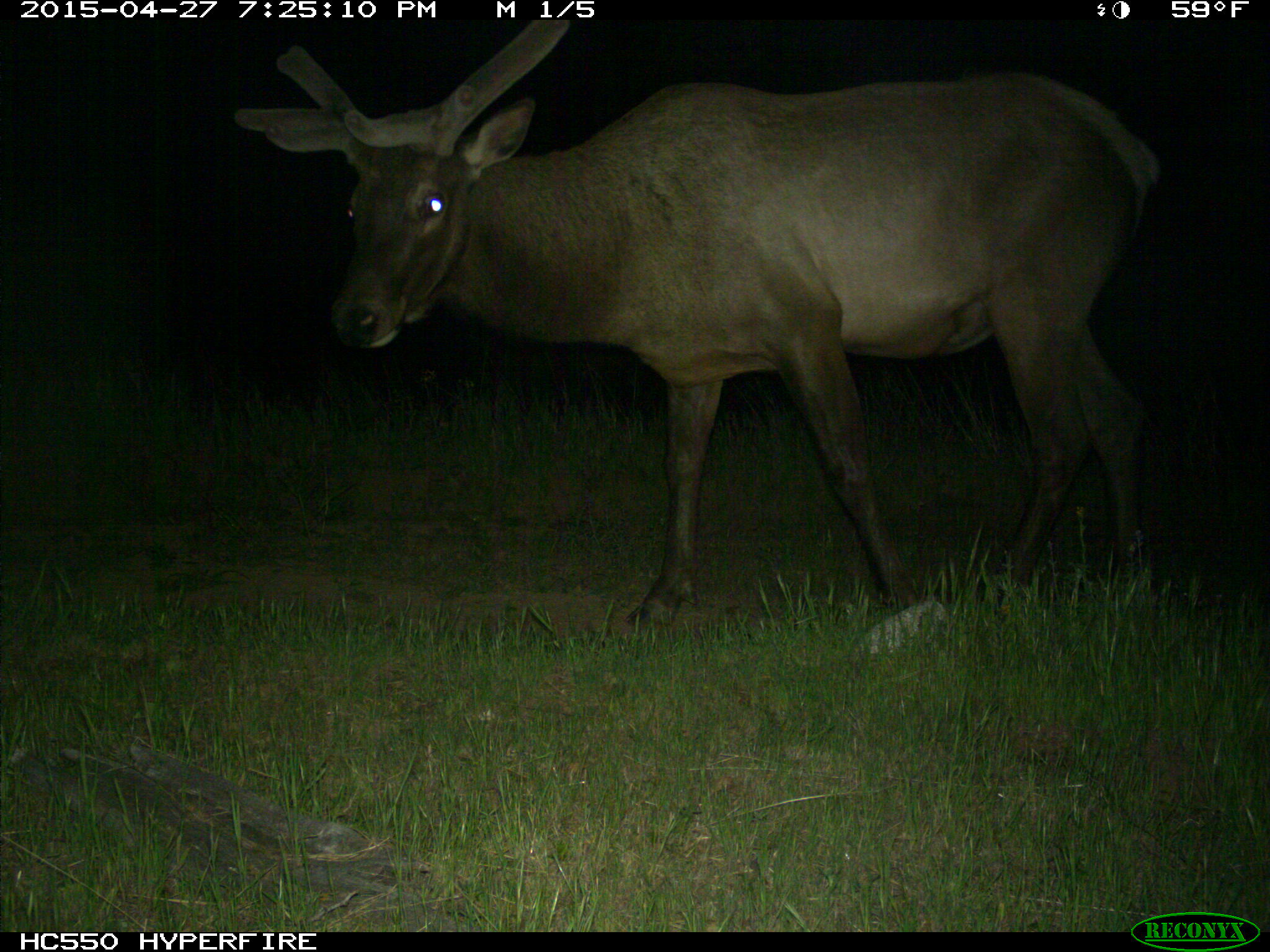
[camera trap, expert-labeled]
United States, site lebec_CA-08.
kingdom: Animalia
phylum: Chordata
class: Mammalia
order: Artiodactyla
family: Cervidae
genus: Cervus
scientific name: Cervus canadensis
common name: elk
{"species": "Cervus canadensis (elk)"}